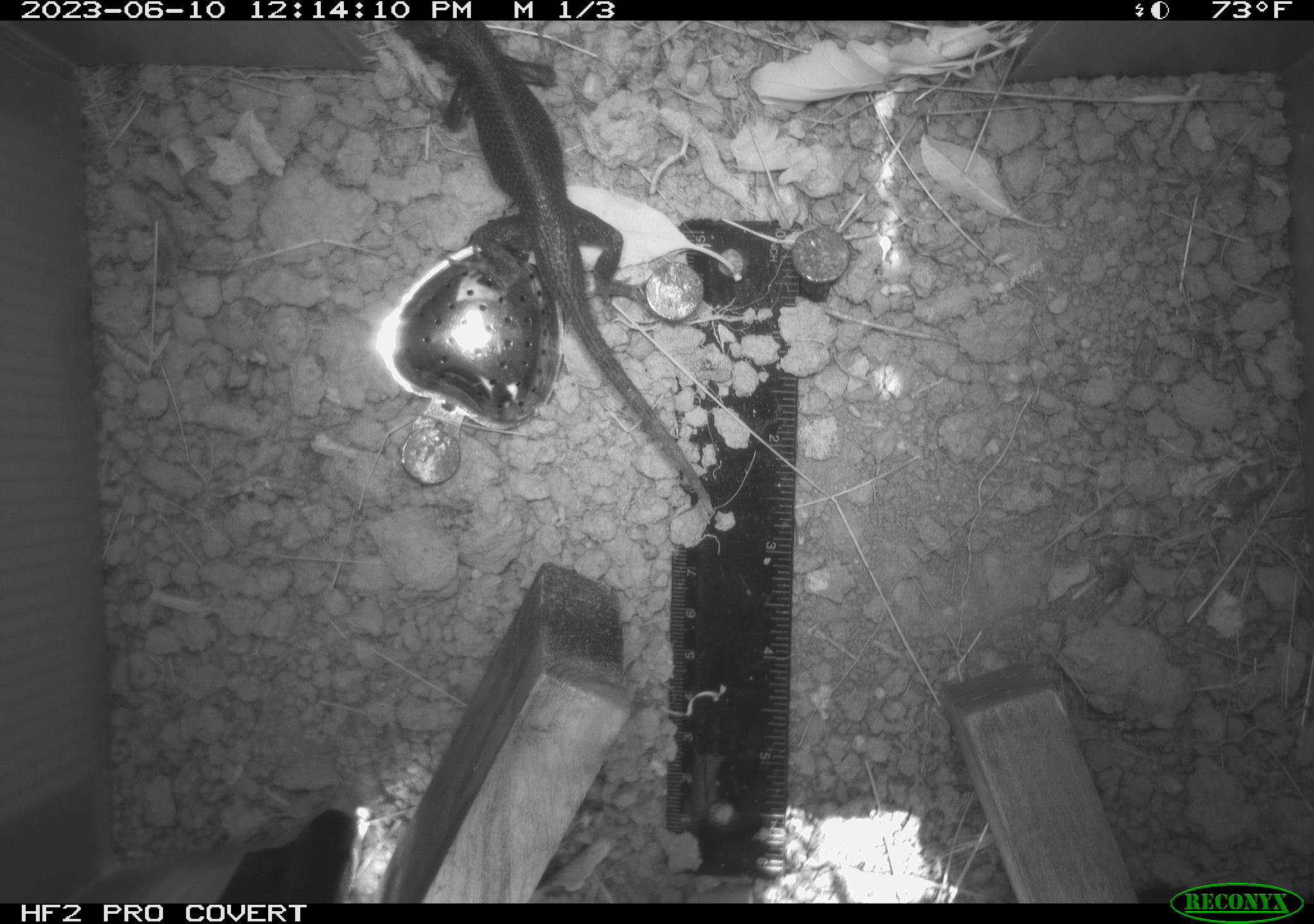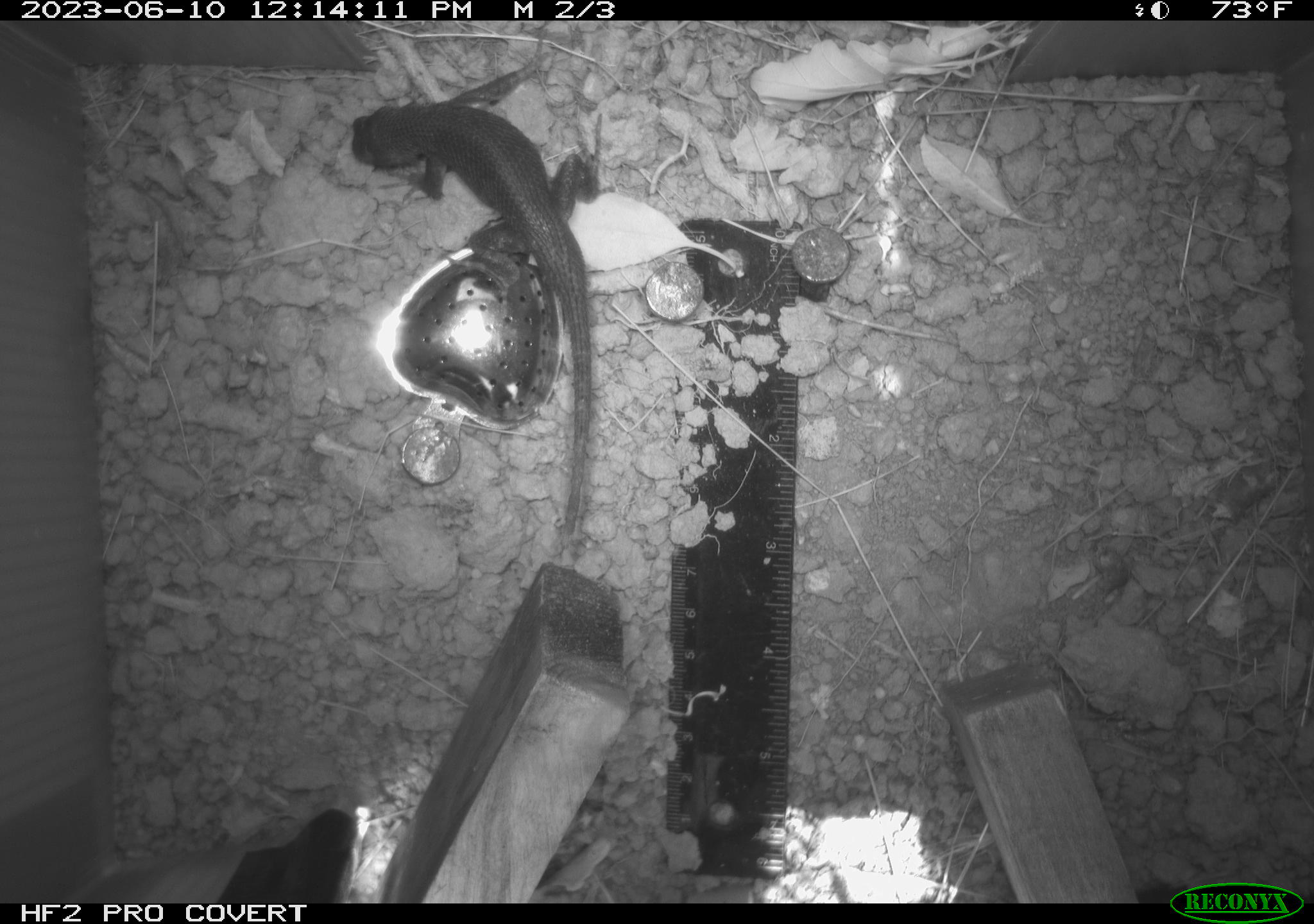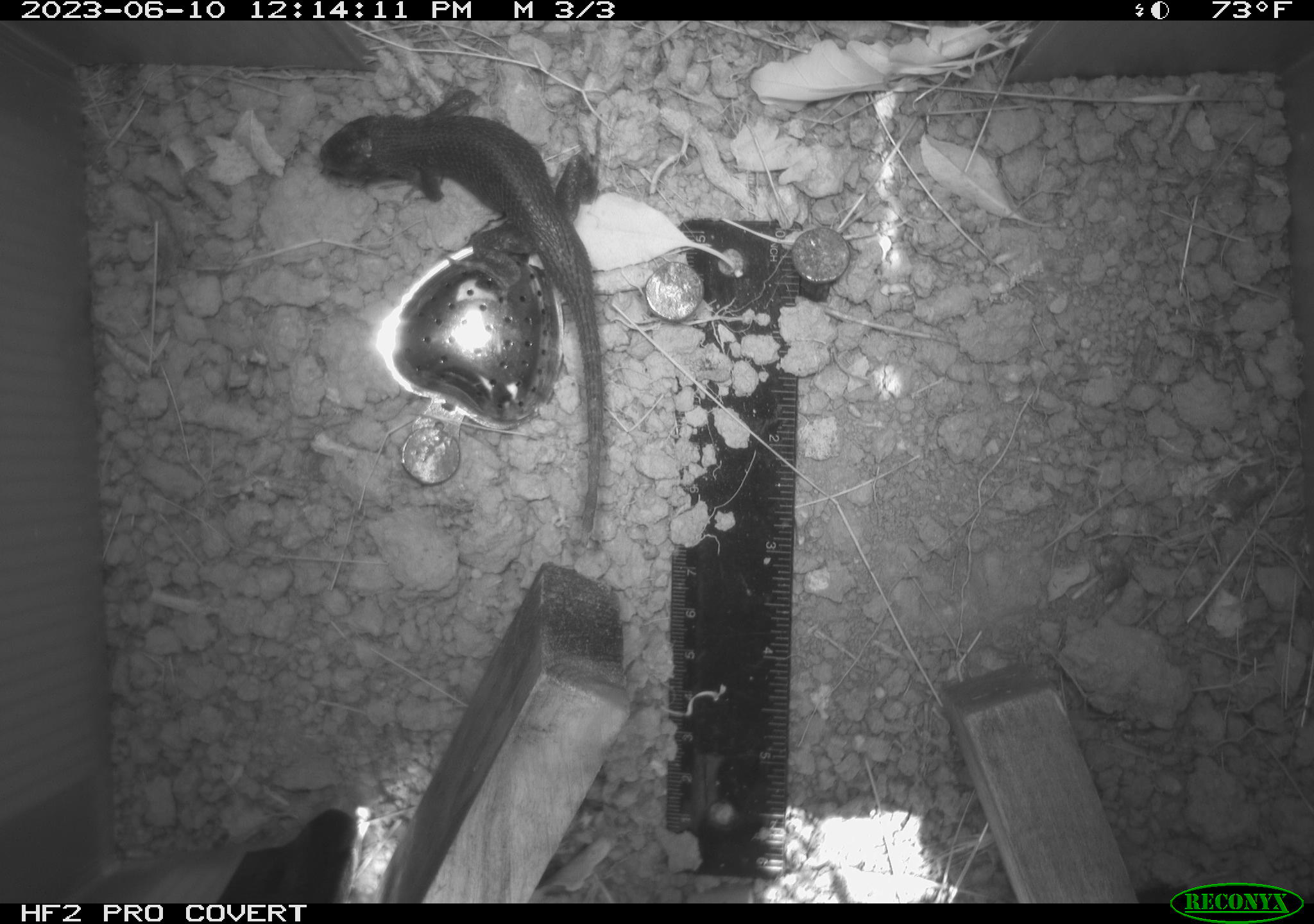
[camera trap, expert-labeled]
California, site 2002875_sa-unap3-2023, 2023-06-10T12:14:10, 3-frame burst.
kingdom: Animalia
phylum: Chordata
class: Reptilia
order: Squamata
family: Phrynosomatidae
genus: Sceloporus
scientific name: Sceloporus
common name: spiny lizards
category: sceloporus species